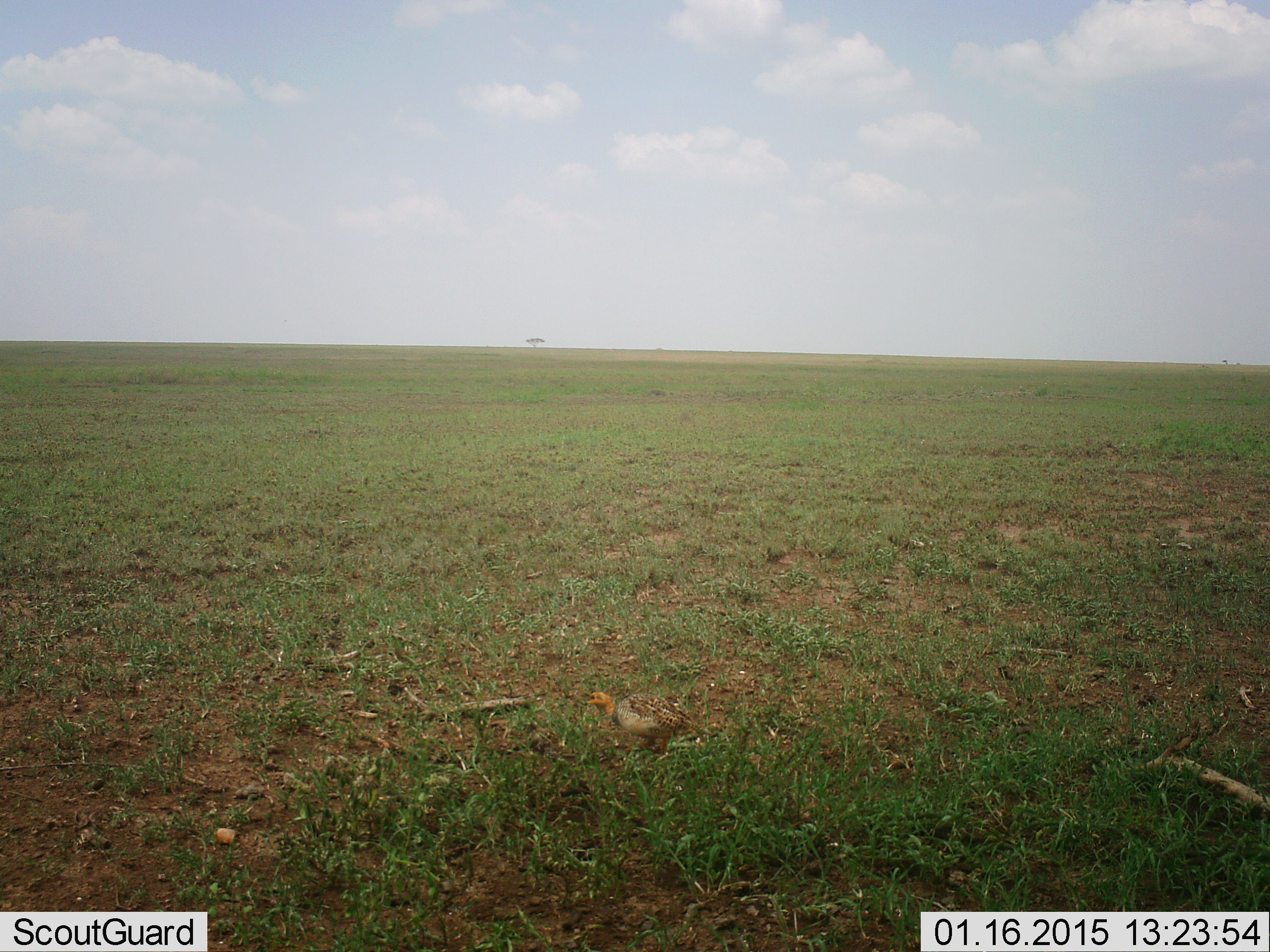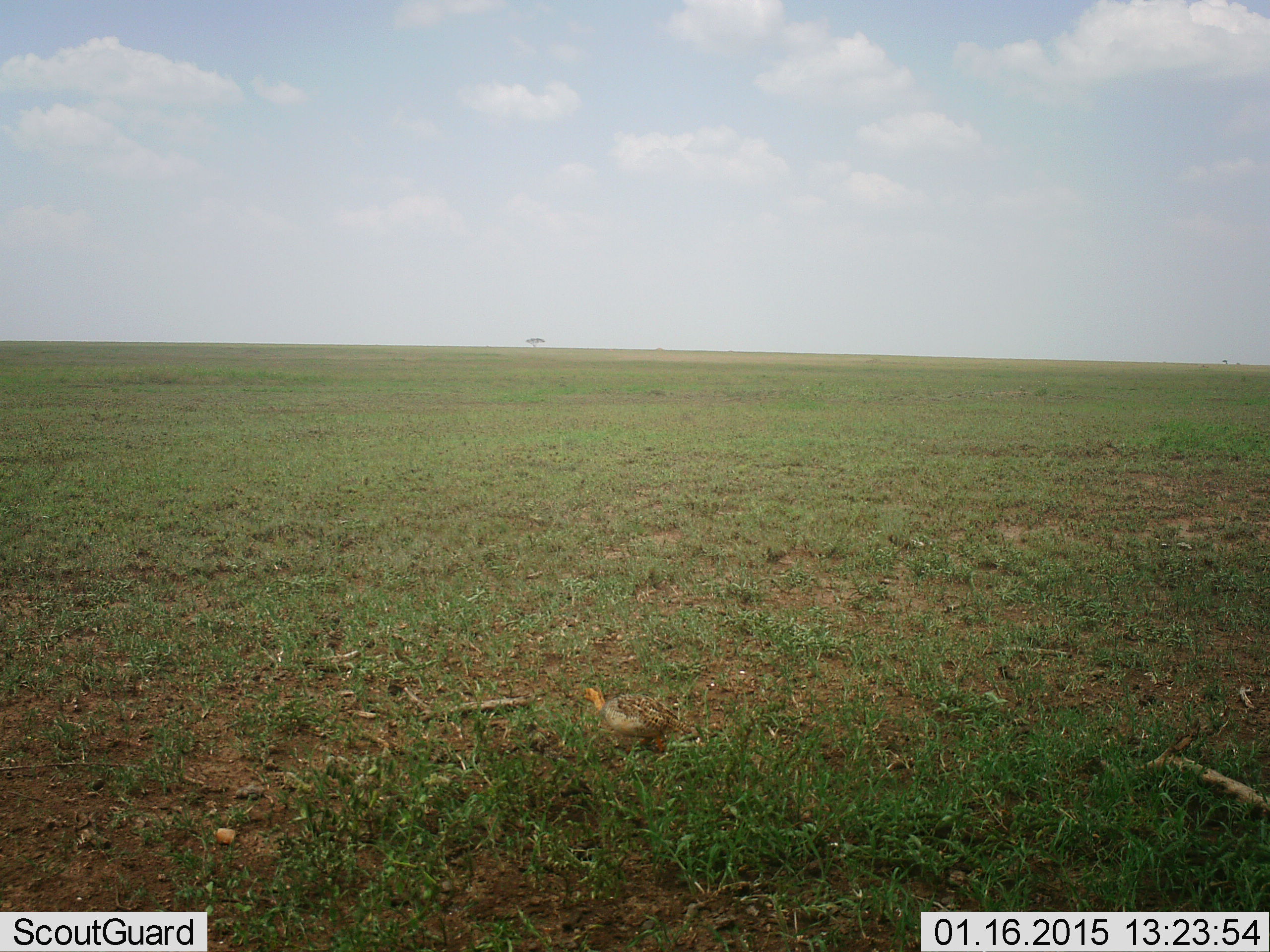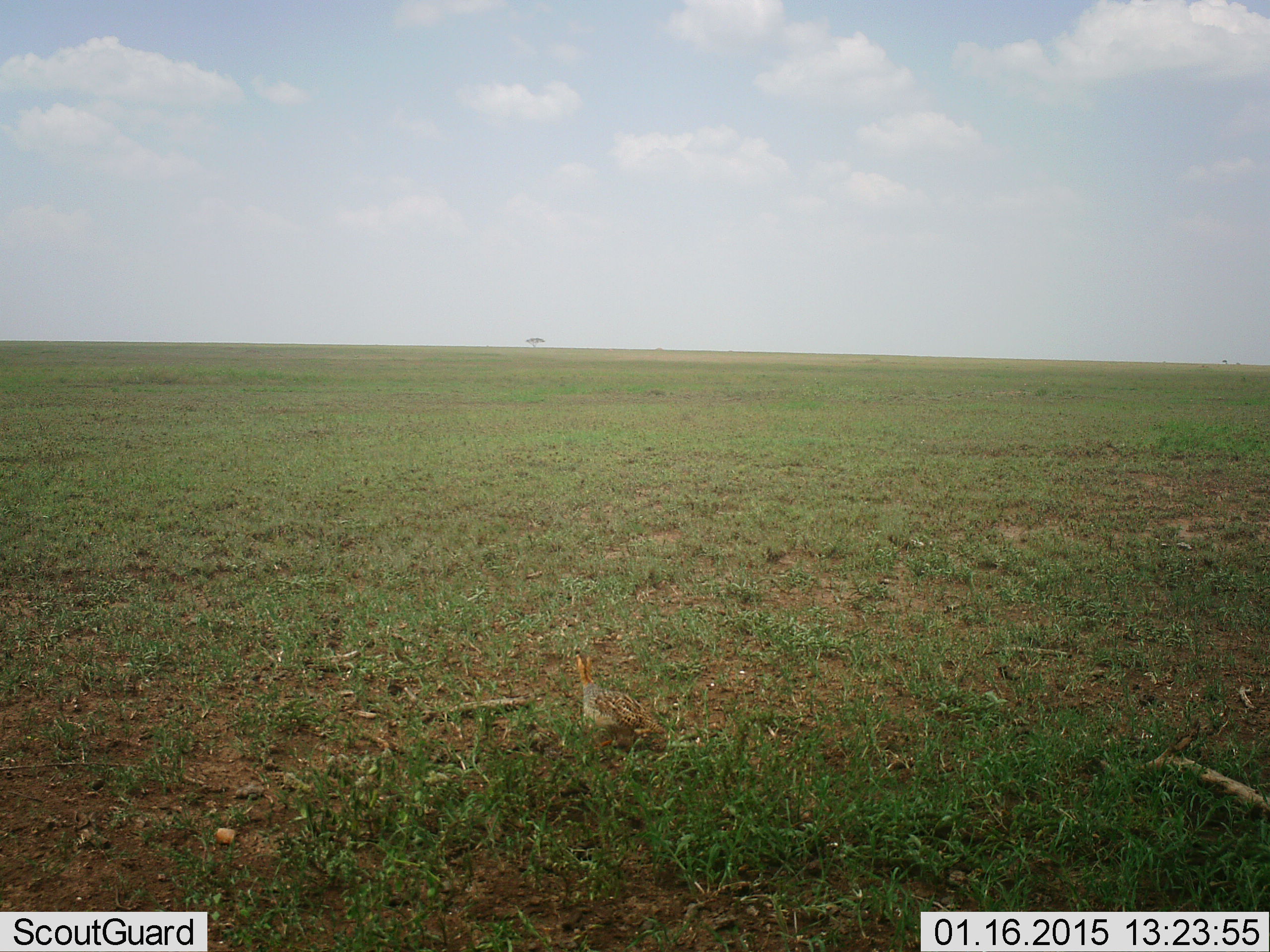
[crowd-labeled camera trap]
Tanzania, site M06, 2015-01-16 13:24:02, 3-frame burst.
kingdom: Animalia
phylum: Chordata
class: Aves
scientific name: Aves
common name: bird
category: otherbird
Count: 1.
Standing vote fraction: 45%.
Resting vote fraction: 0%.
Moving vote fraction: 55%.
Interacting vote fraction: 0%.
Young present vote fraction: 0%.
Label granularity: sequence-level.